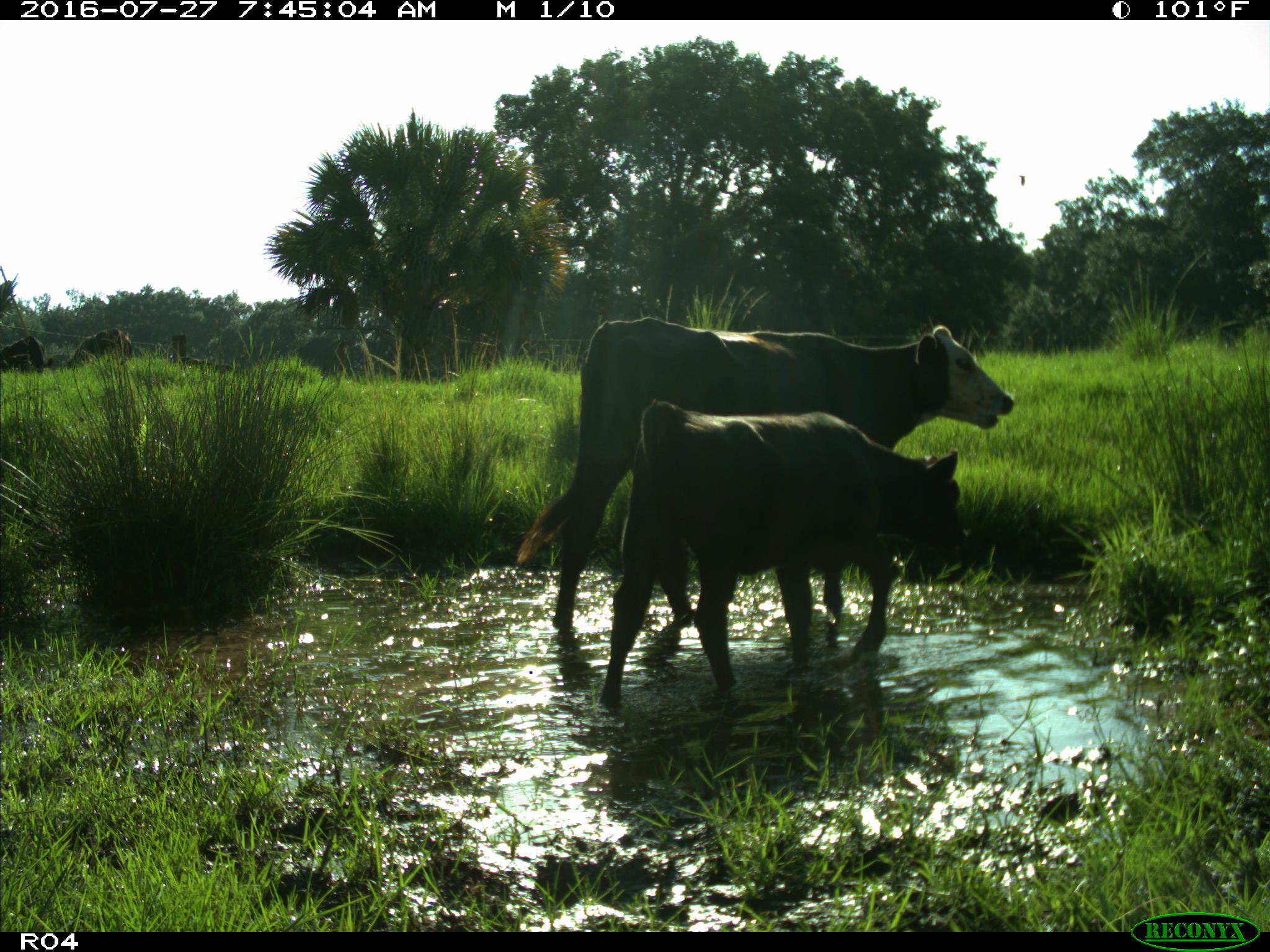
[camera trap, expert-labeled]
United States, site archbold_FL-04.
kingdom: Animalia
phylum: Chordata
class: Mammalia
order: Artiodactyla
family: Bovidae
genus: Bos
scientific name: Bos taurus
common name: domestic cow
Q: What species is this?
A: Bos taurus (domestic cow).